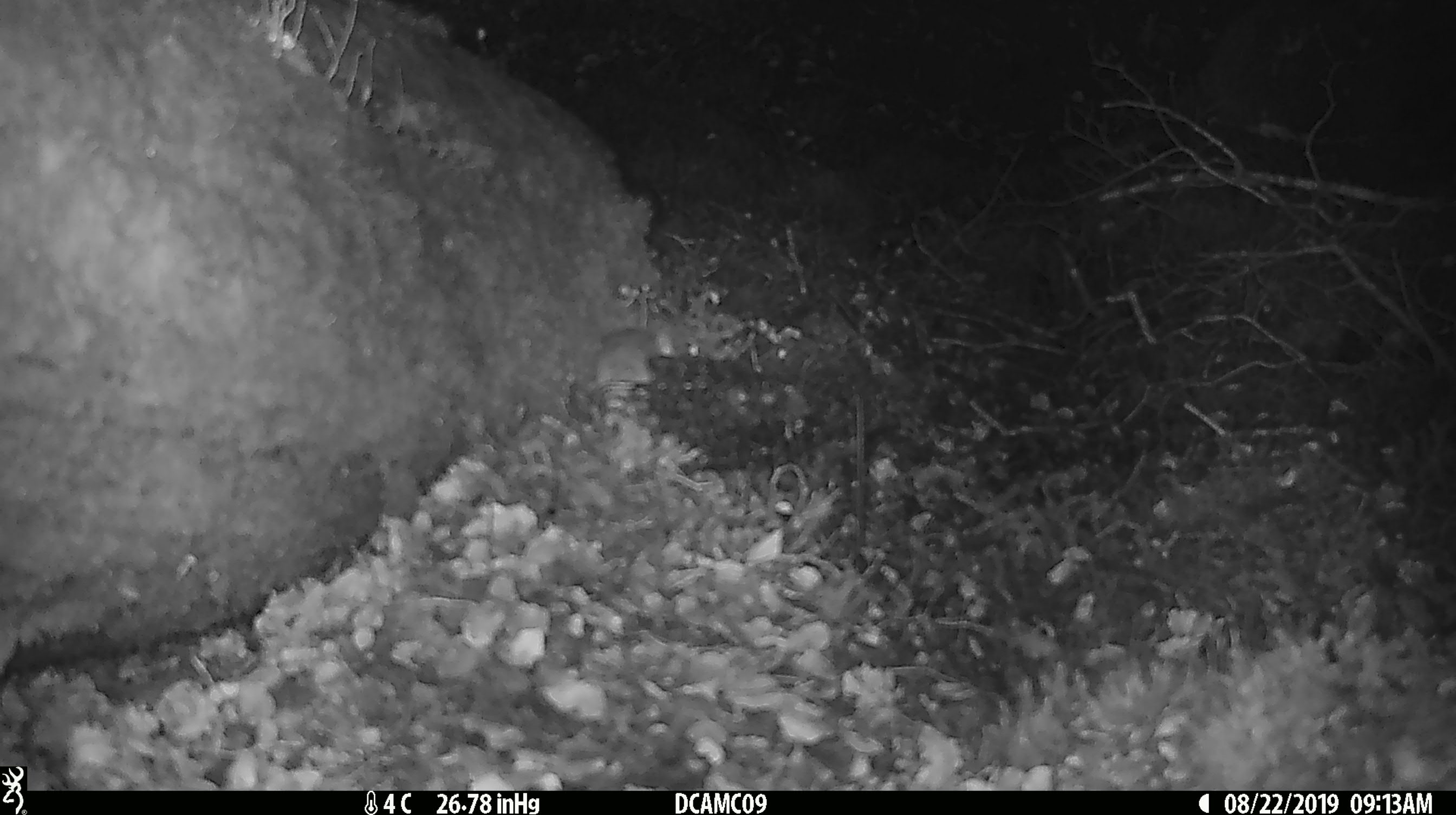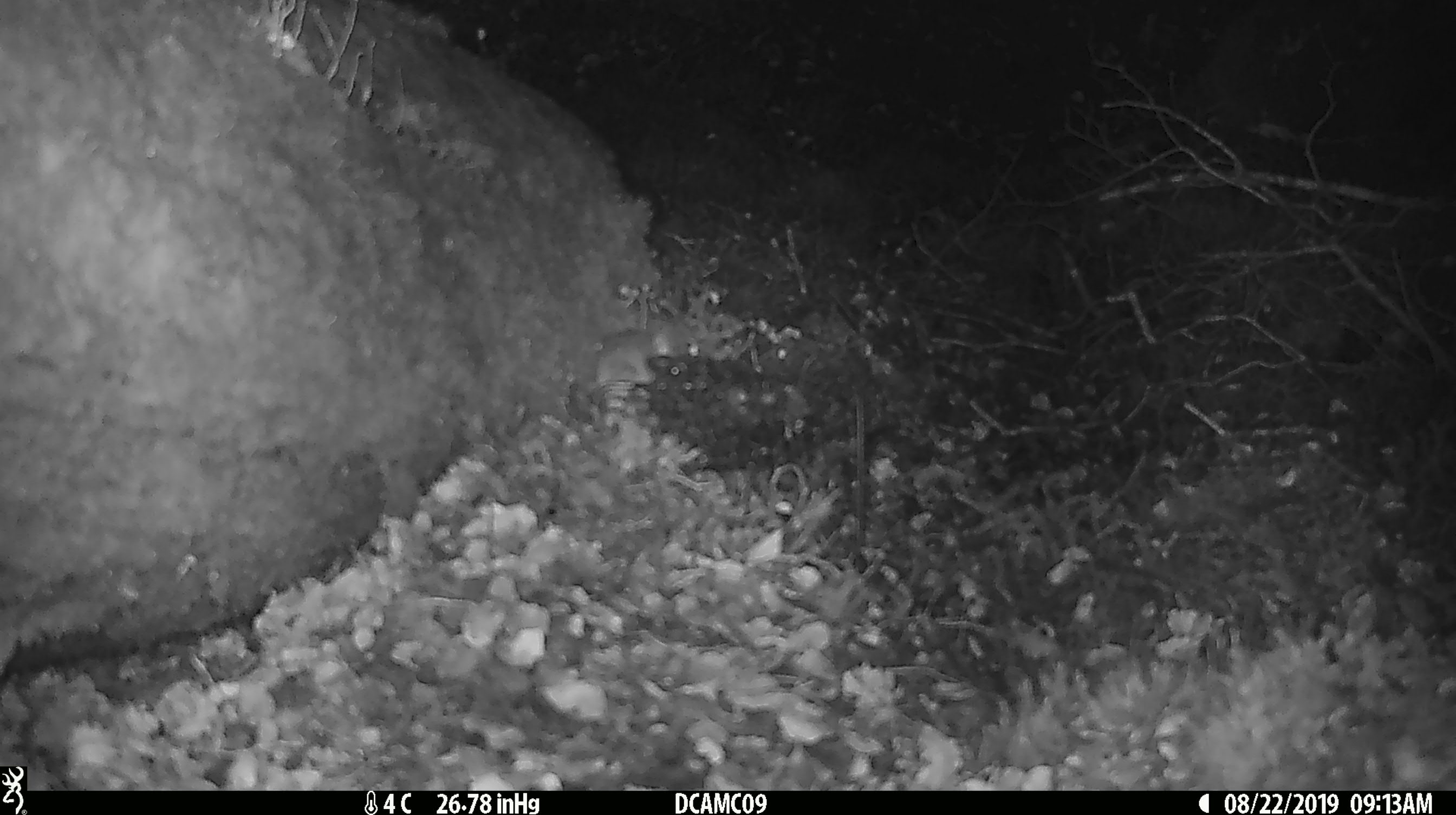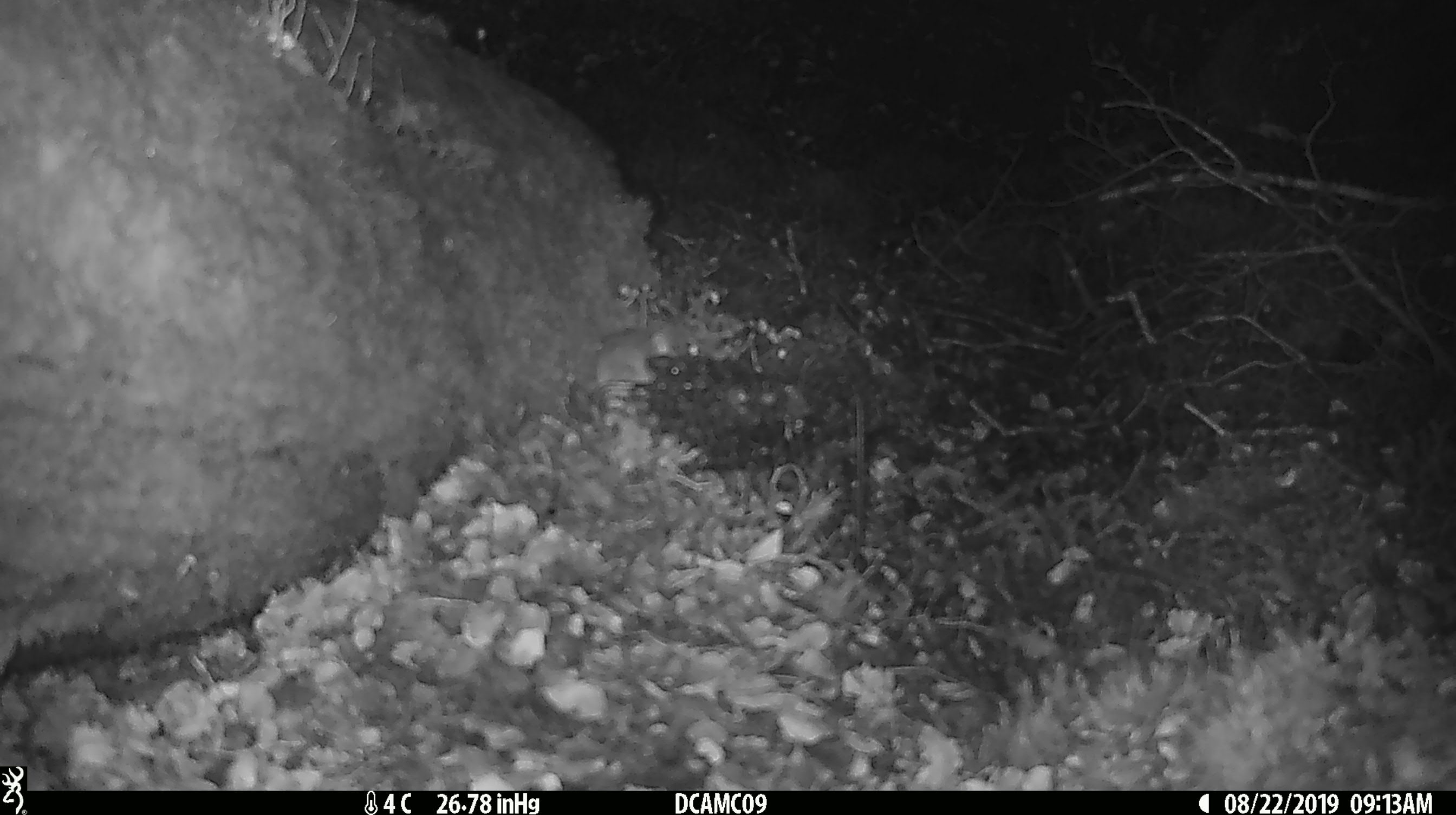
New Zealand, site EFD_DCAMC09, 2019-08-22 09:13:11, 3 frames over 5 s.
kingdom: Animalia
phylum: Chordata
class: Mammalia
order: Rodentia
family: Muridae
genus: Mus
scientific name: Mus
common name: mouse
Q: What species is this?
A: Mouse (Mus).